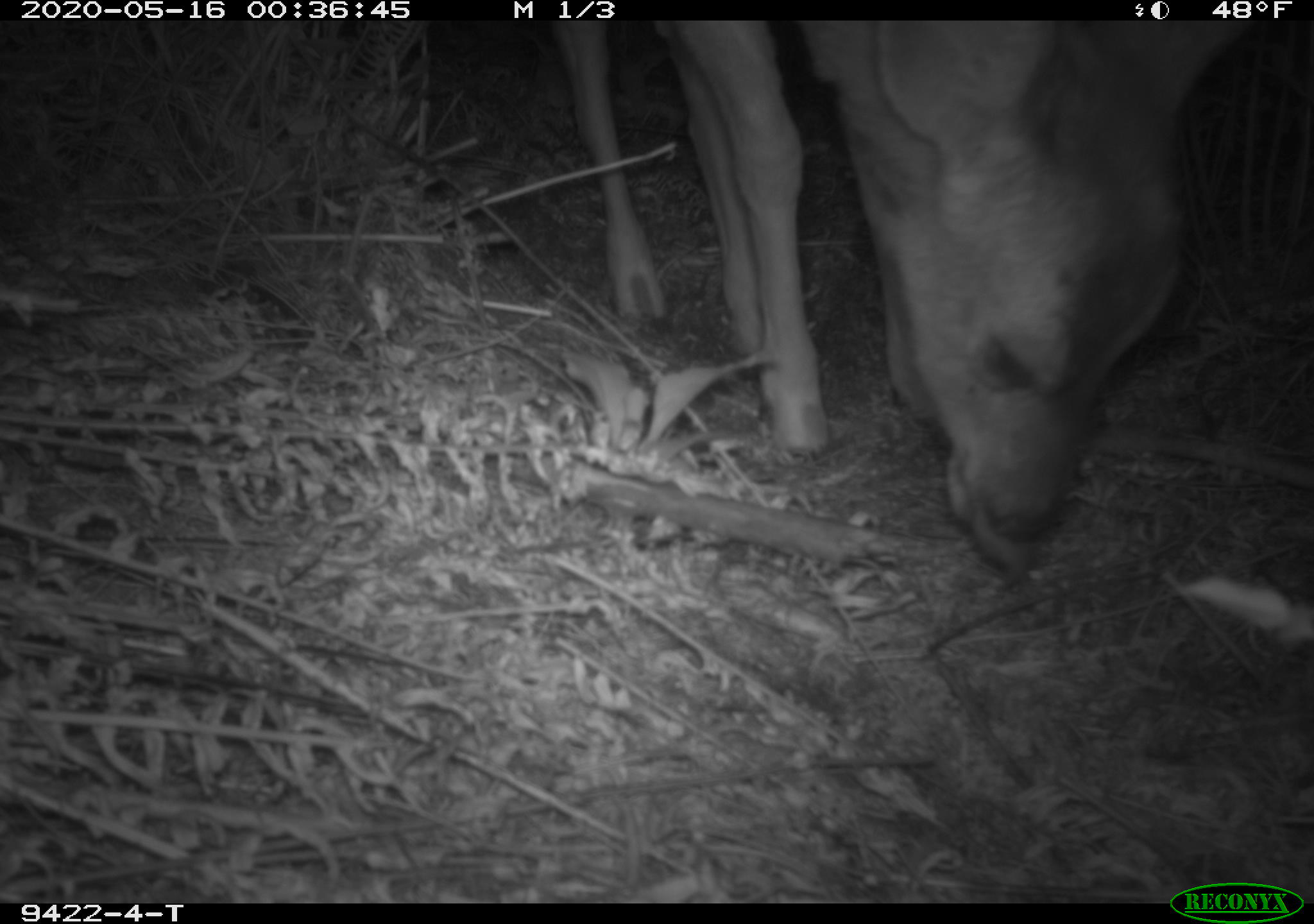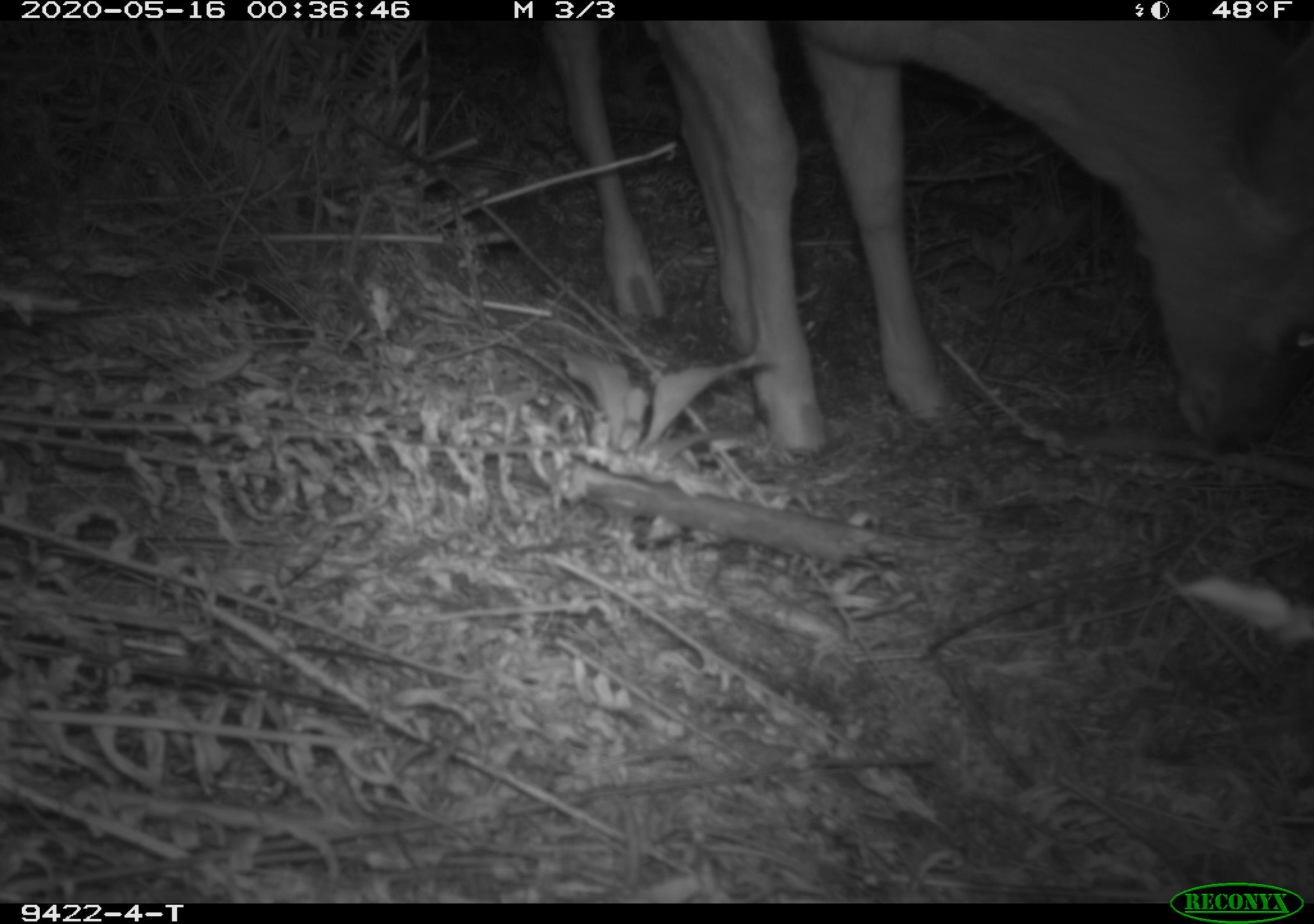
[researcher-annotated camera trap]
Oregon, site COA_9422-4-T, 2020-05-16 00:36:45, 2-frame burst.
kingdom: Animalia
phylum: Chordata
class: Mammalia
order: Artiodactyla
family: Cervidae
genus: Odocoileus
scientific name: Odocoileus hemionus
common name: black-tailed deer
Black-tailed deer (Odocoileus hemionus).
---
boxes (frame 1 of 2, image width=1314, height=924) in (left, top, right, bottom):
black-tailed deer: (537, 26, 1253, 580)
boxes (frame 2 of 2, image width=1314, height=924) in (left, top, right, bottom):
black-tailed deer: (537, 24, 1311, 484)